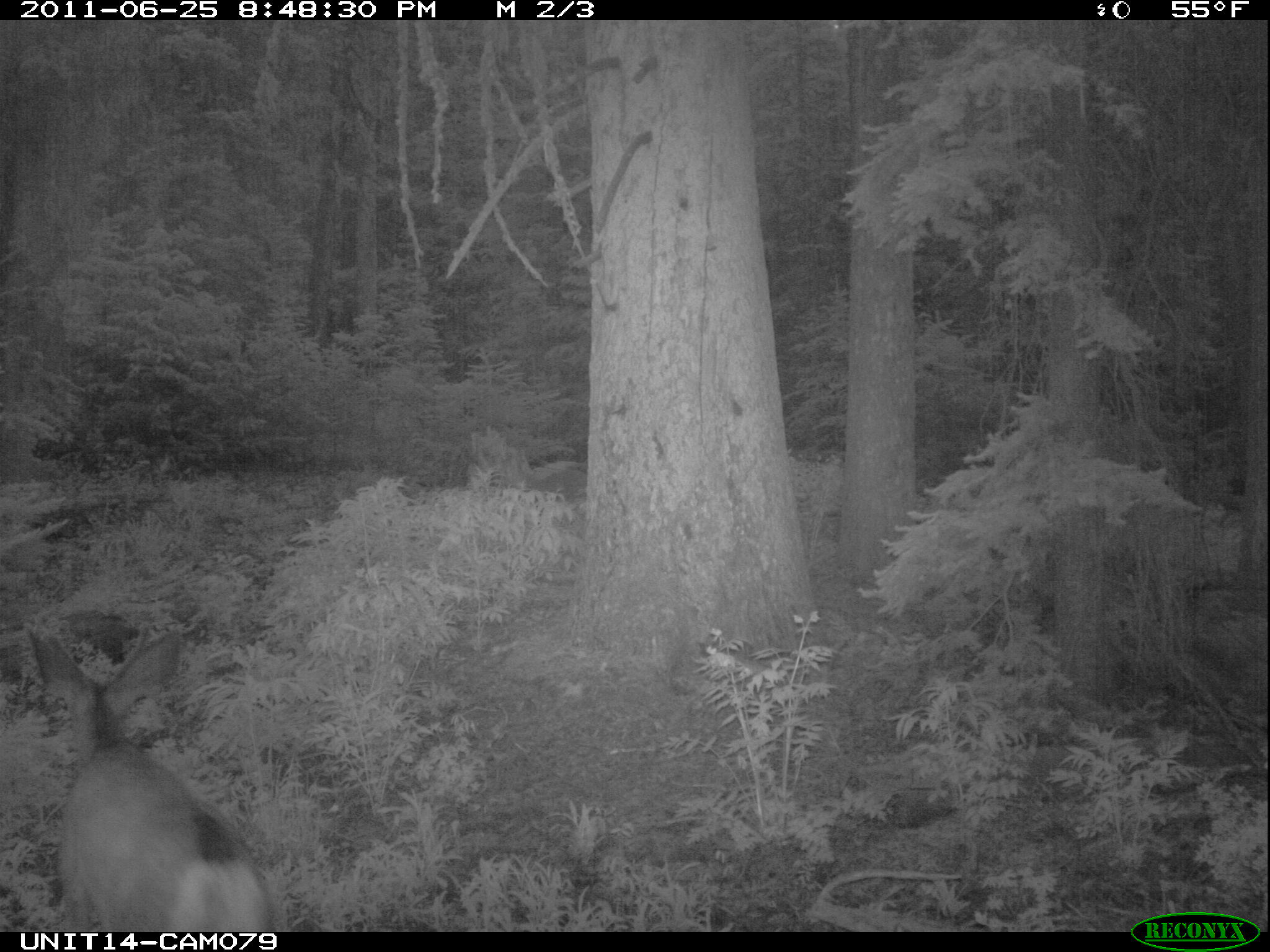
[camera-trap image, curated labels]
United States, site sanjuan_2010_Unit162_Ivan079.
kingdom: Animalia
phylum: Chordata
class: Mammalia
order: Artiodactyla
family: Cervidae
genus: Odocoileus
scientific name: Odocoileus hemionus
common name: mule deer